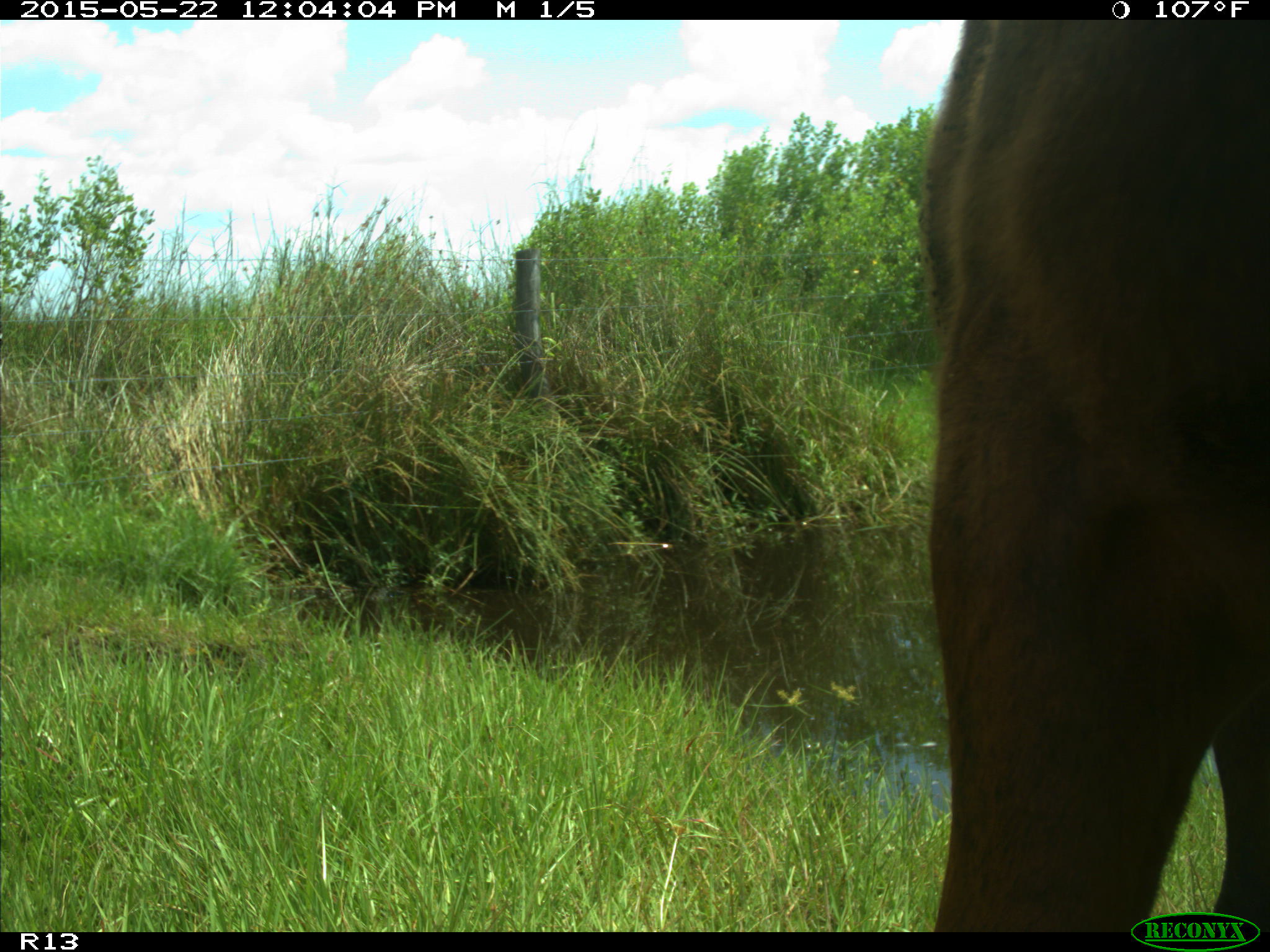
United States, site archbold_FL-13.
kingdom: Animalia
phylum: Chordata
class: Mammalia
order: Artiodactyla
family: Bovidae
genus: Bos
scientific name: Bos taurus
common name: domestic cow